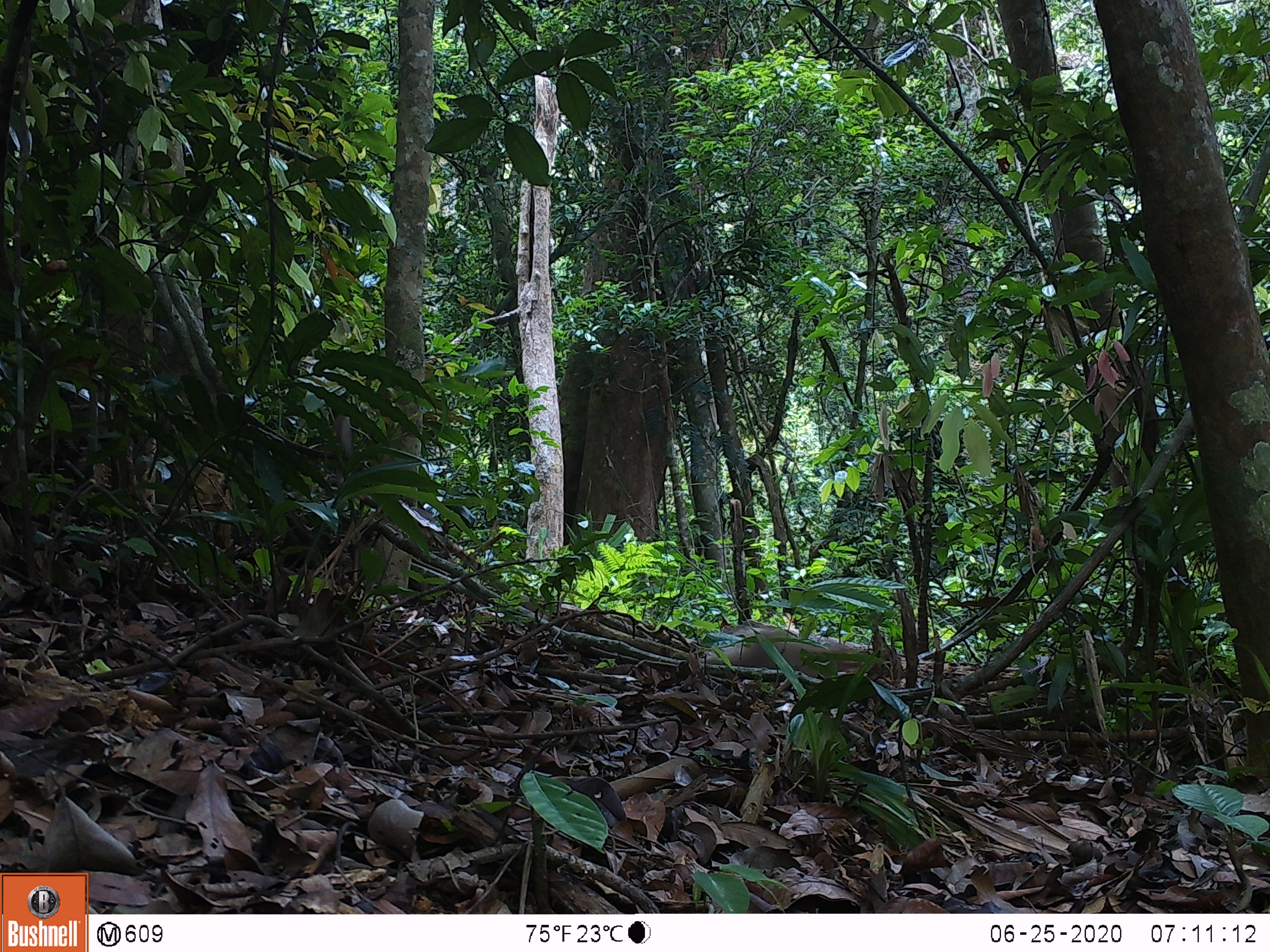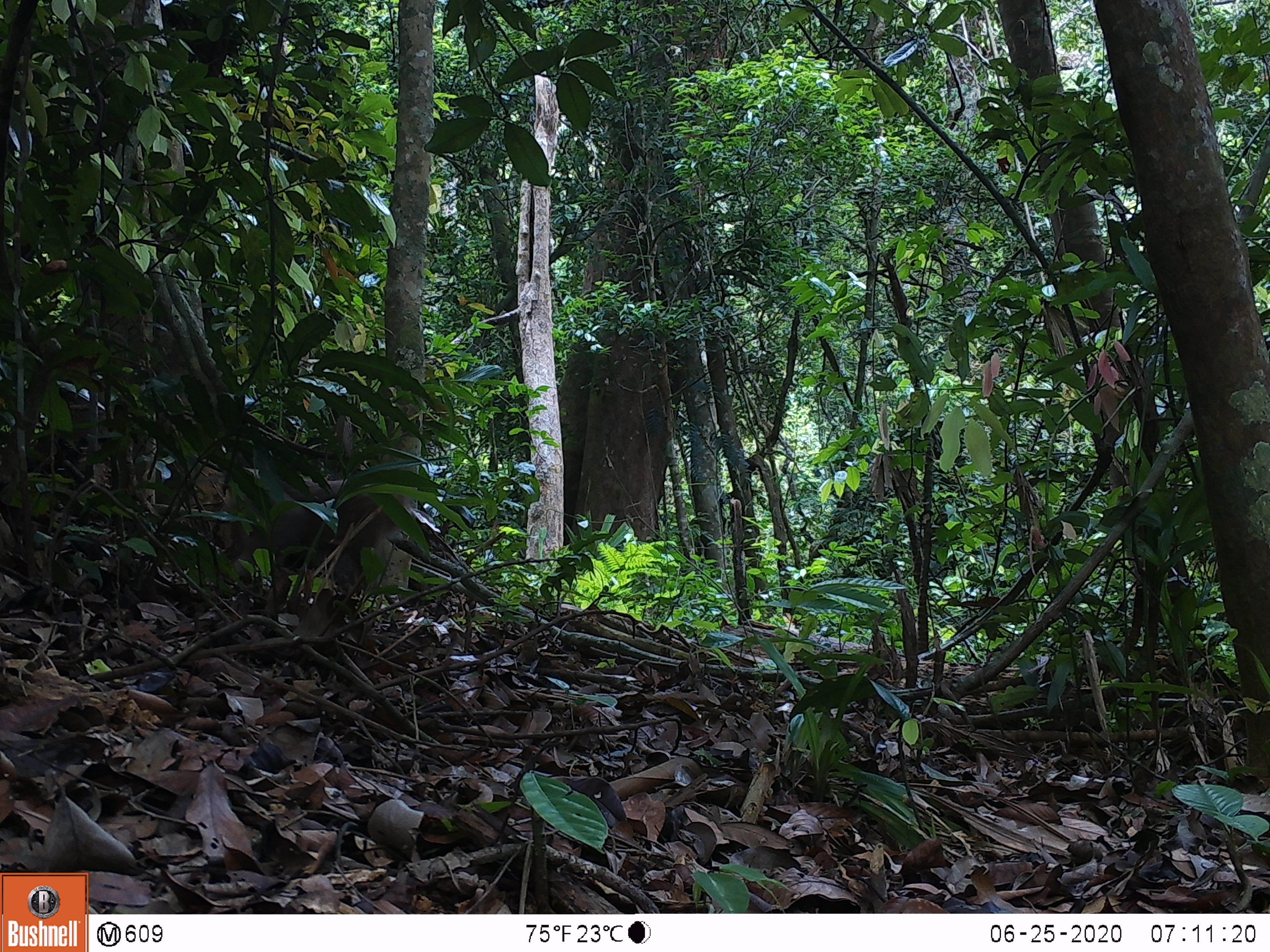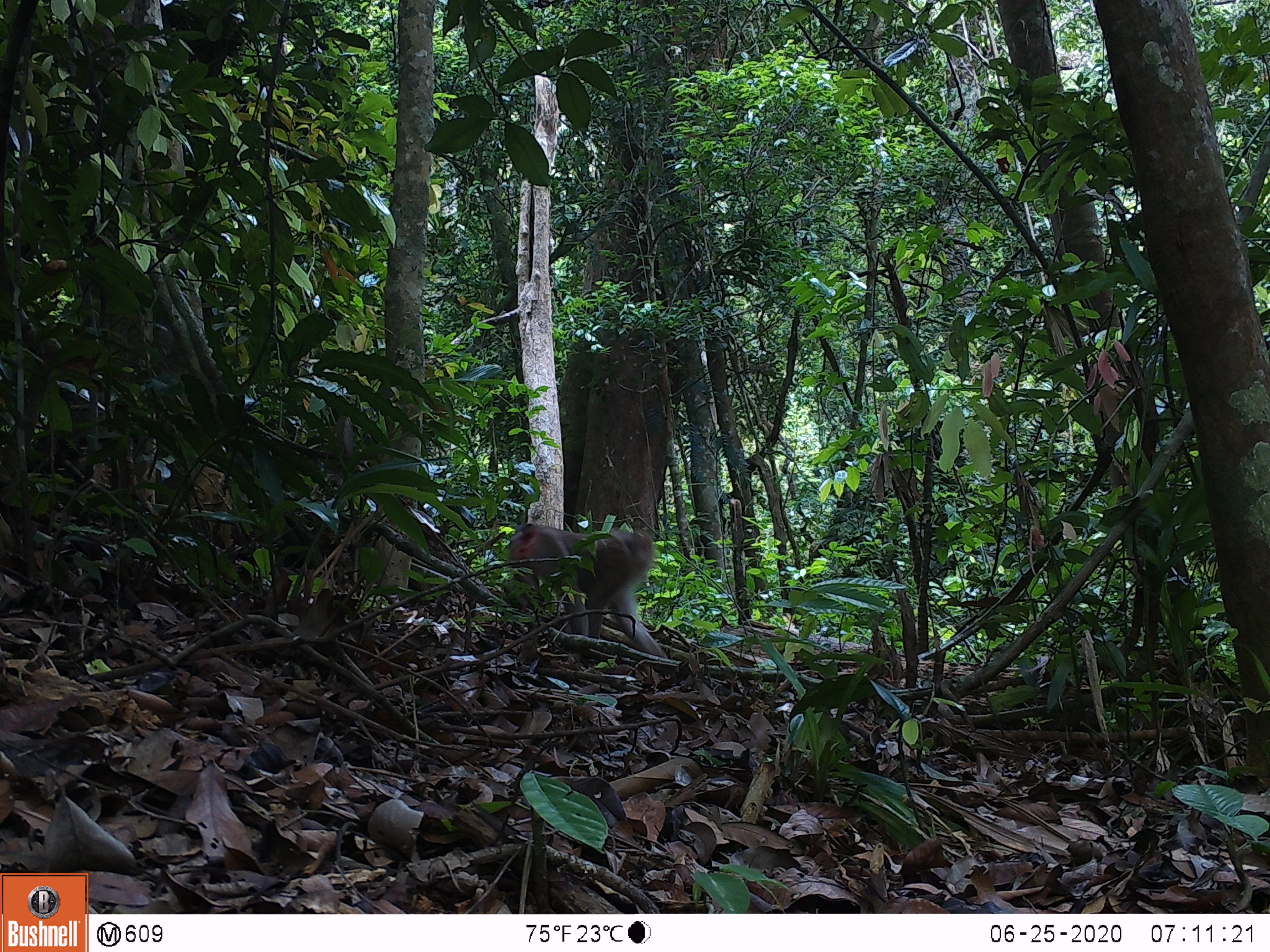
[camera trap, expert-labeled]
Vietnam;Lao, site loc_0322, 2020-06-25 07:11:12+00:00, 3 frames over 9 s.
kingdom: Animalia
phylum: Chordata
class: Mammalia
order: Primates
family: Cercopithecidae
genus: Macaca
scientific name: Macaca nemestrina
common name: pig-tailed macaque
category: pig tailed macaque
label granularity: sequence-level